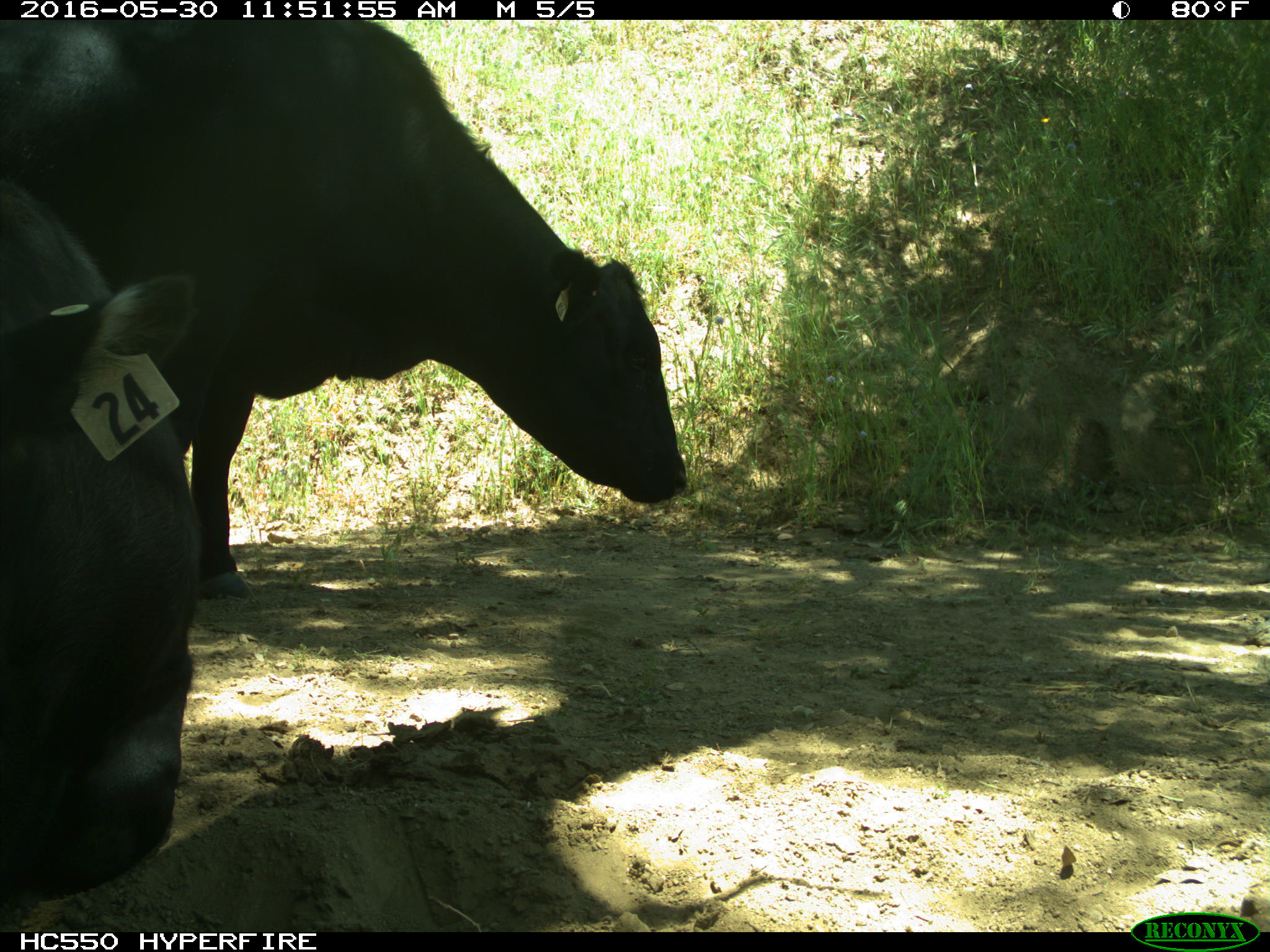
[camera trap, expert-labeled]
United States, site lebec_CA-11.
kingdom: Animalia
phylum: Chordata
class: Mammalia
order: Artiodactyla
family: Bovidae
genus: Bos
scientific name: Bos taurus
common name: domestic cow